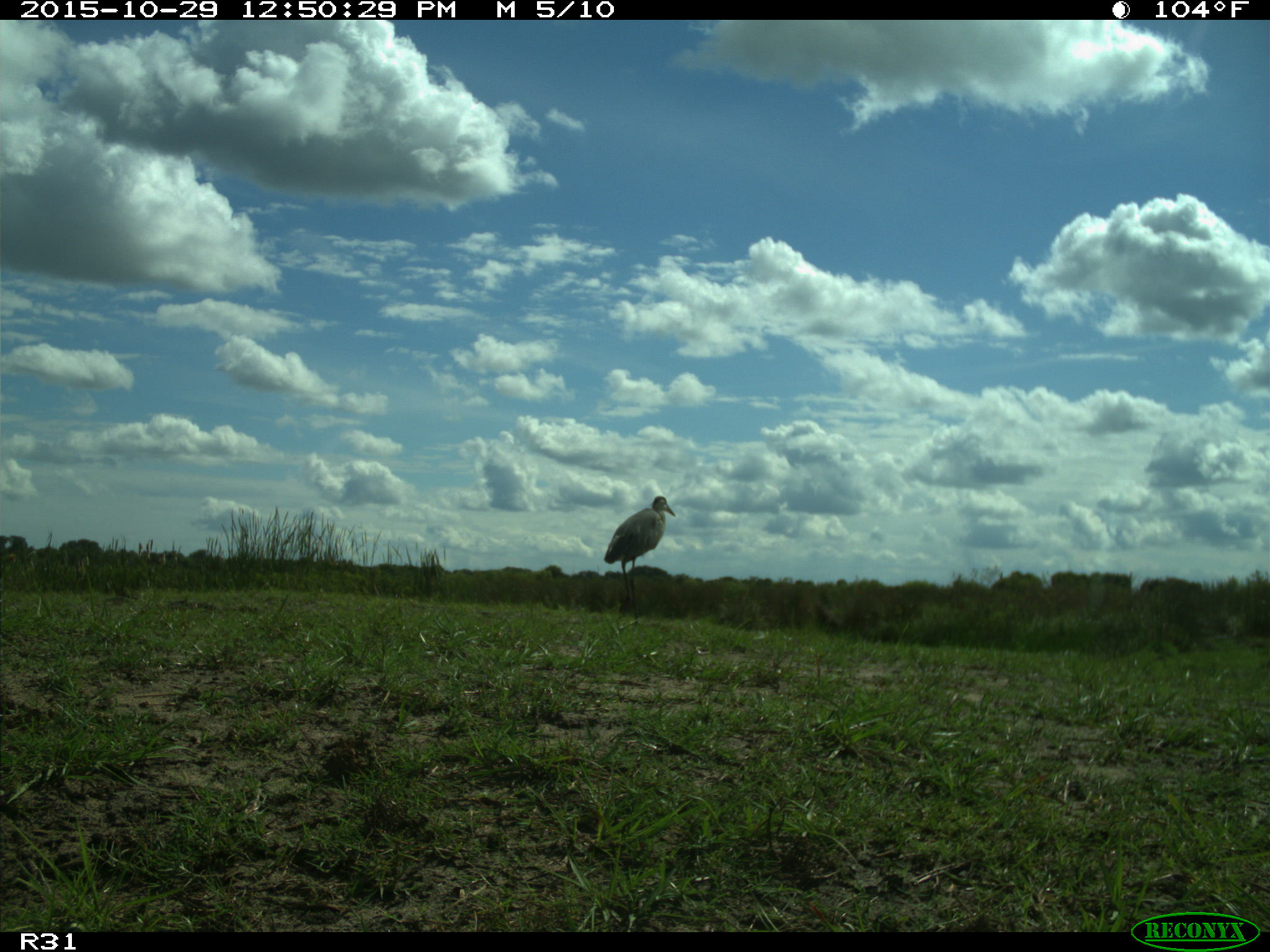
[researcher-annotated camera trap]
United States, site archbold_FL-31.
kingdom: Animalia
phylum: Chordata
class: Aves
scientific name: Aves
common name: birds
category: unidentified bird